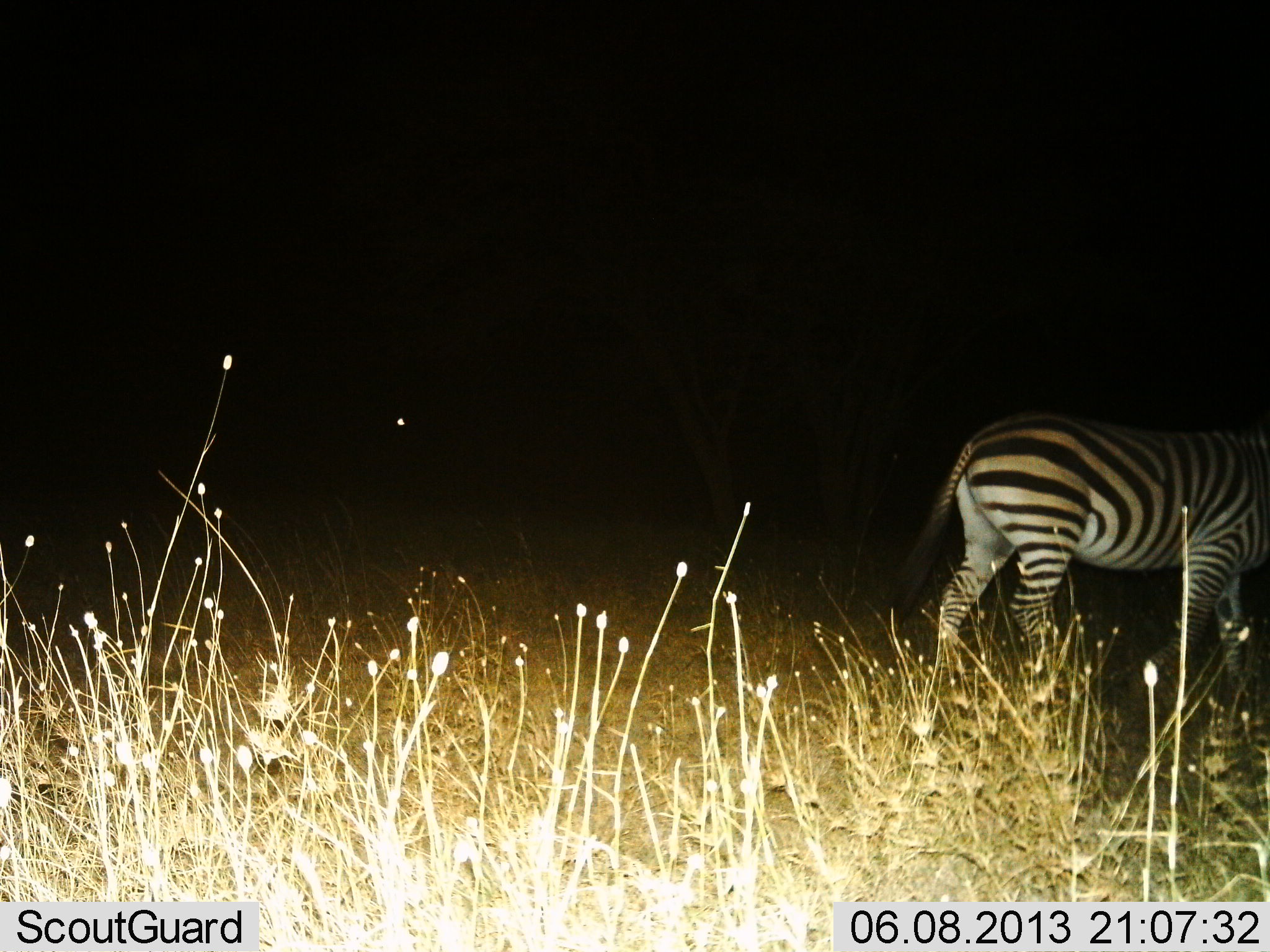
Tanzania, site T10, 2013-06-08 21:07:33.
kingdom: Animalia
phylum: Chordata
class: Mammalia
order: Perissodactyla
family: Equidae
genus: Equus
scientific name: Equus quagga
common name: plains zebra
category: zebra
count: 1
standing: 10%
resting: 0%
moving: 90%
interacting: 0%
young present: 0%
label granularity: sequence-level